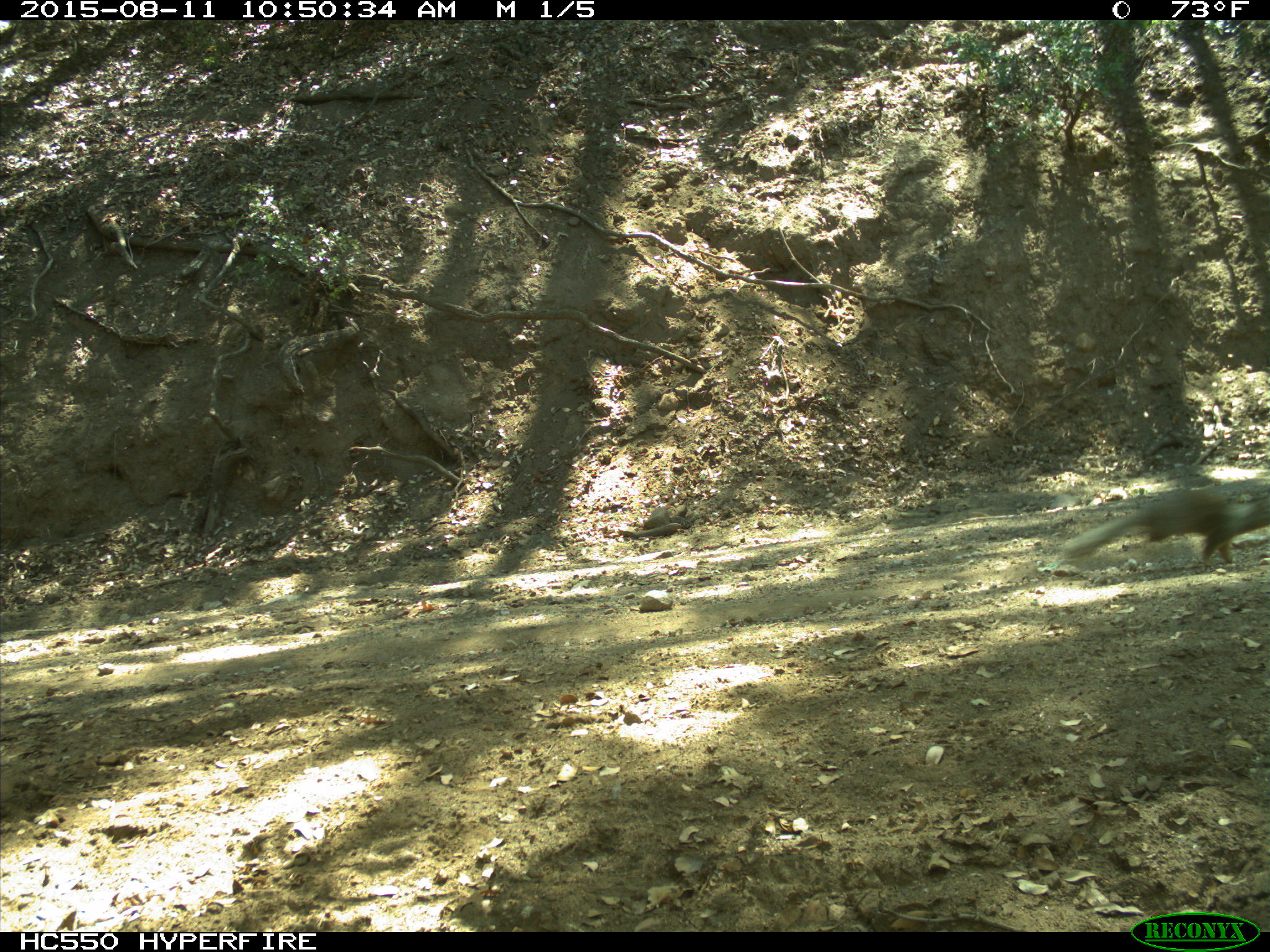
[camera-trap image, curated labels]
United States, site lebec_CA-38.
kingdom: Animalia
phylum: Chordata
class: Mammalia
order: Rodentia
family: Sciuridae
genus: Otospermophilus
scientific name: Otospermophilus beecheyi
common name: california ground squirrel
Otospermophilus beecheyi (california ground squirrel).